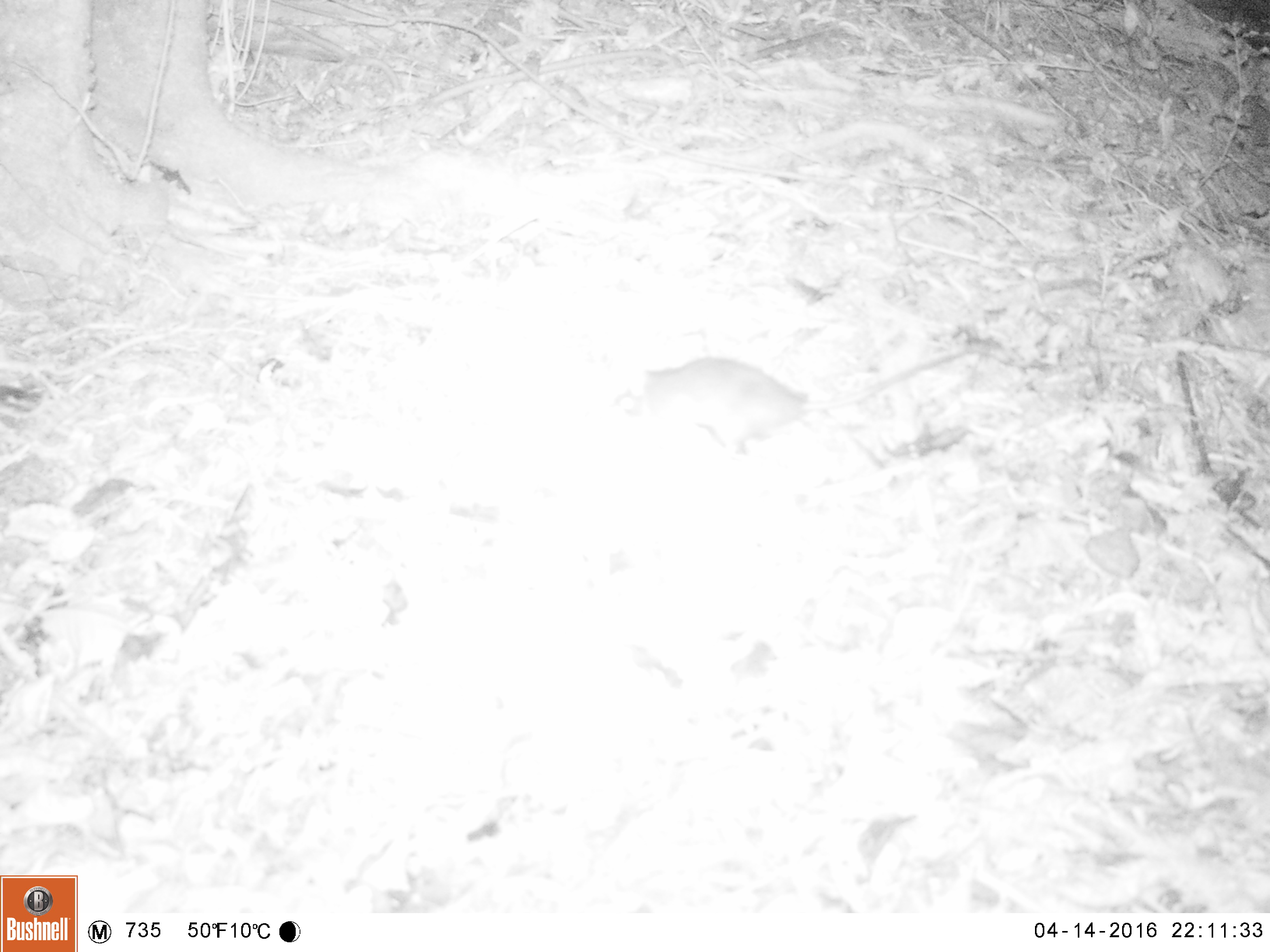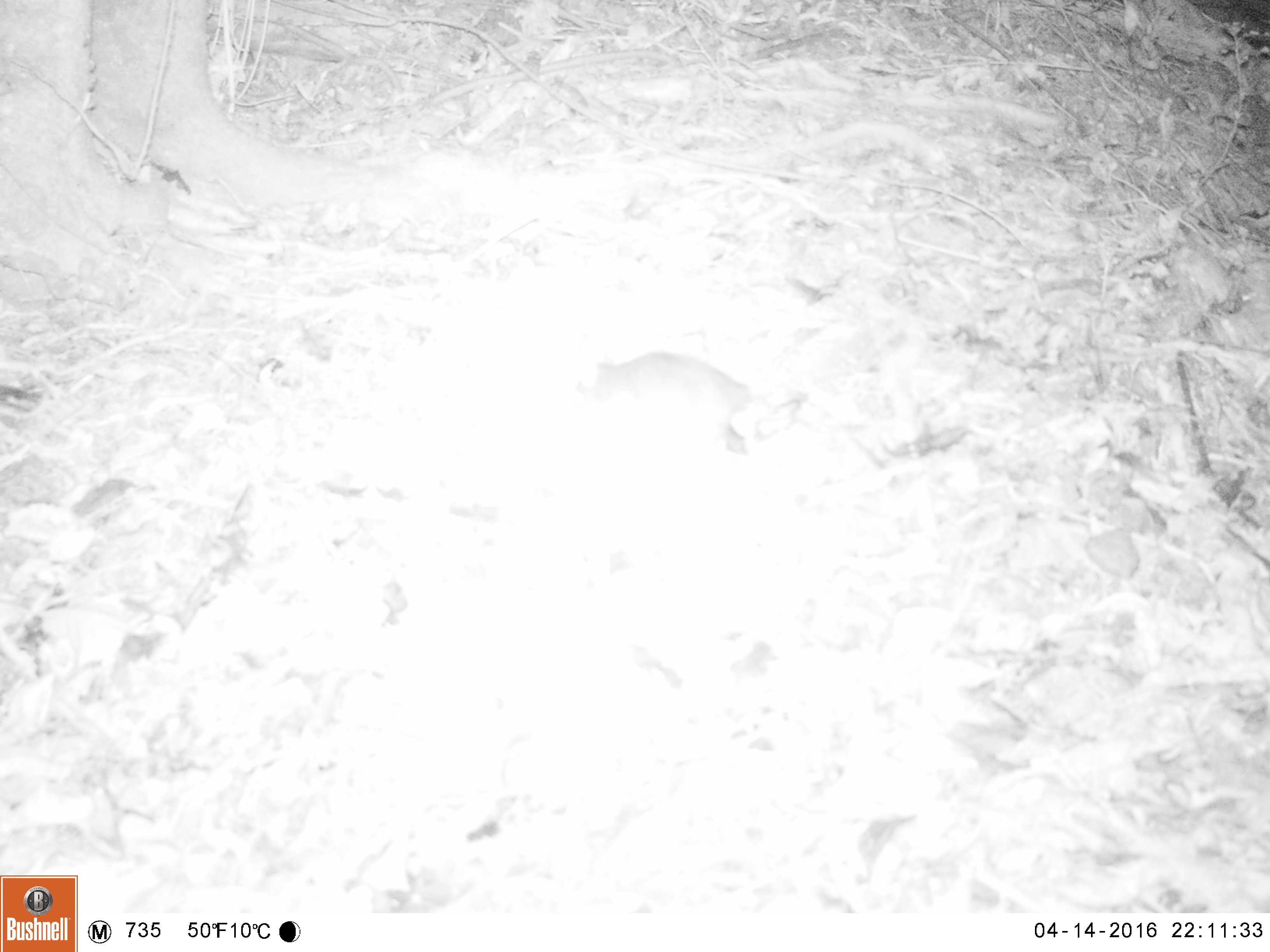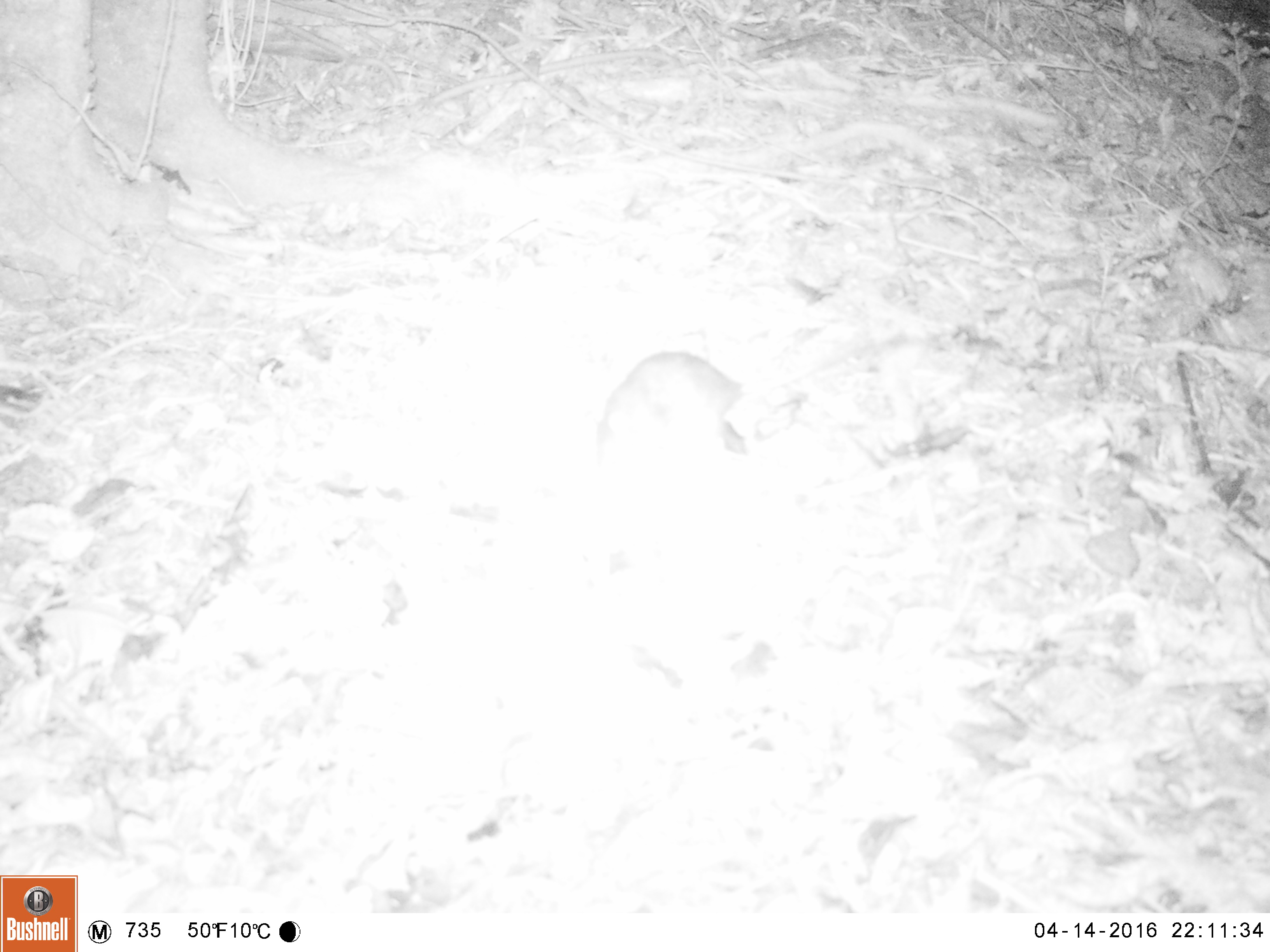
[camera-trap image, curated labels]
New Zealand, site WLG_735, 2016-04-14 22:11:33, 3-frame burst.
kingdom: Animalia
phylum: Chordata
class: Mammalia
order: Rodentia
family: Muridae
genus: Rattus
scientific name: Rattus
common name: rat